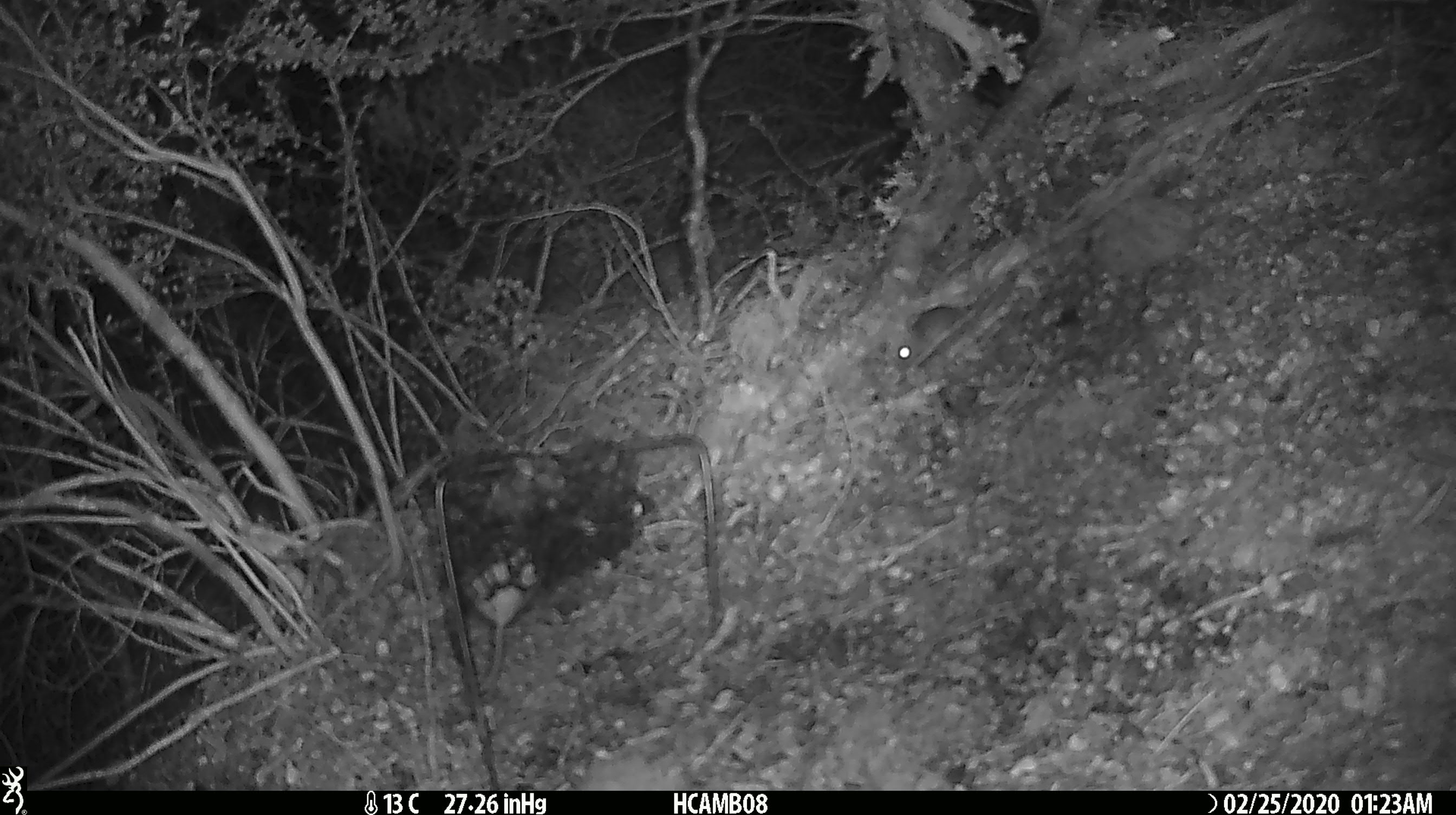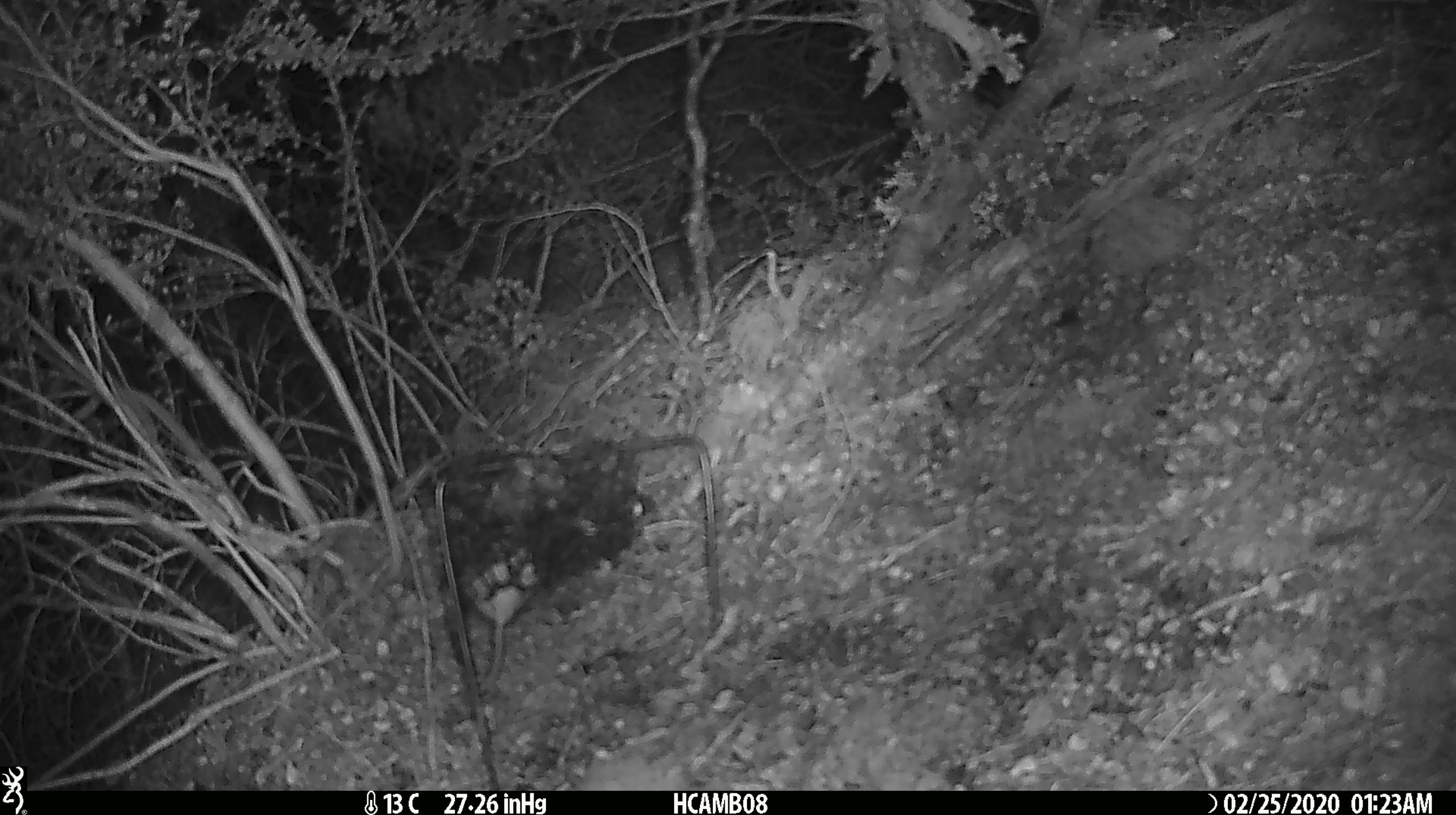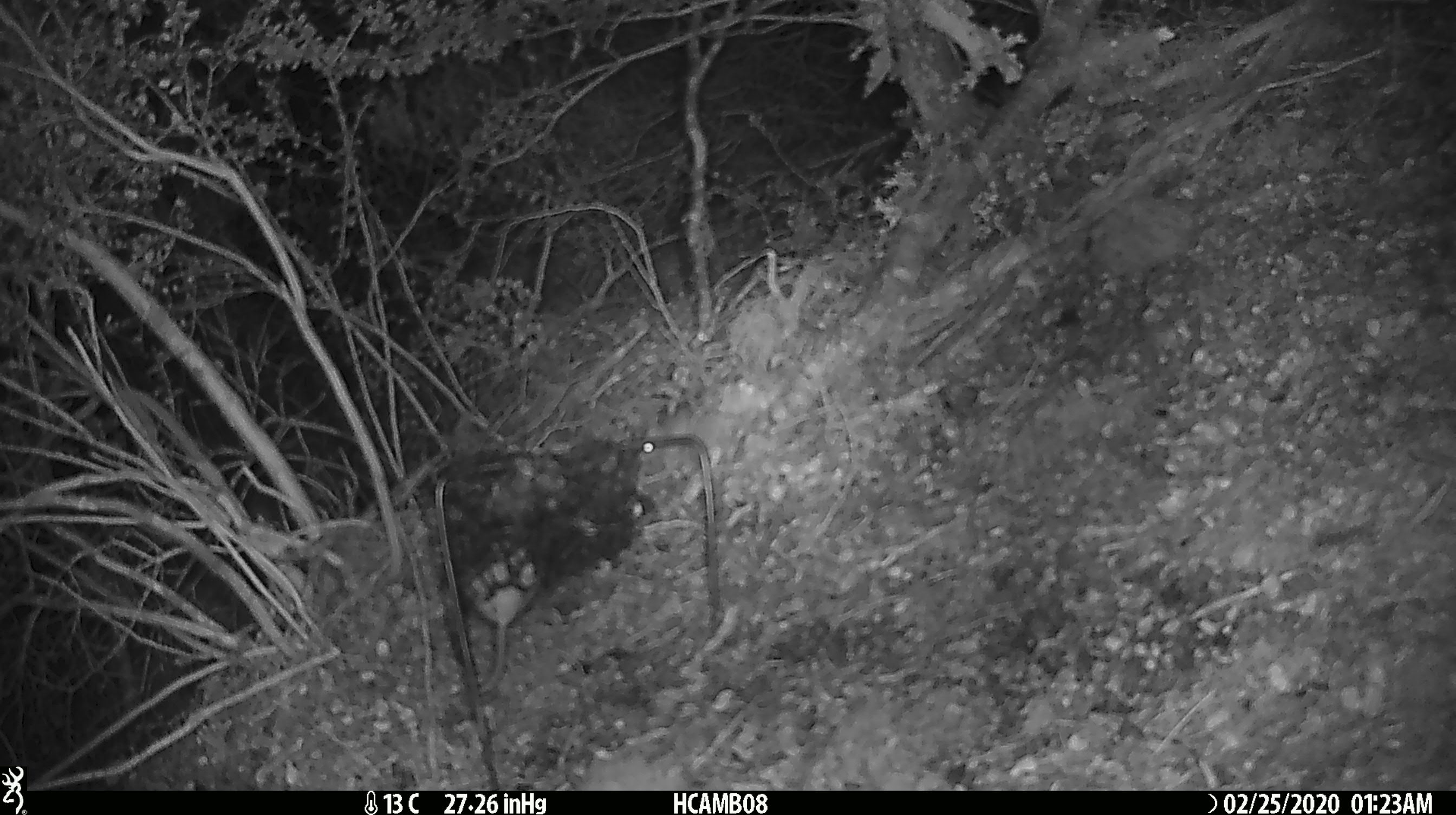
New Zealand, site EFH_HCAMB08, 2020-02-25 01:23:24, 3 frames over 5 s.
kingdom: Animalia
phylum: Chordata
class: Mammalia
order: Rodentia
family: Muridae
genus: Mus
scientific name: Mus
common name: mouse